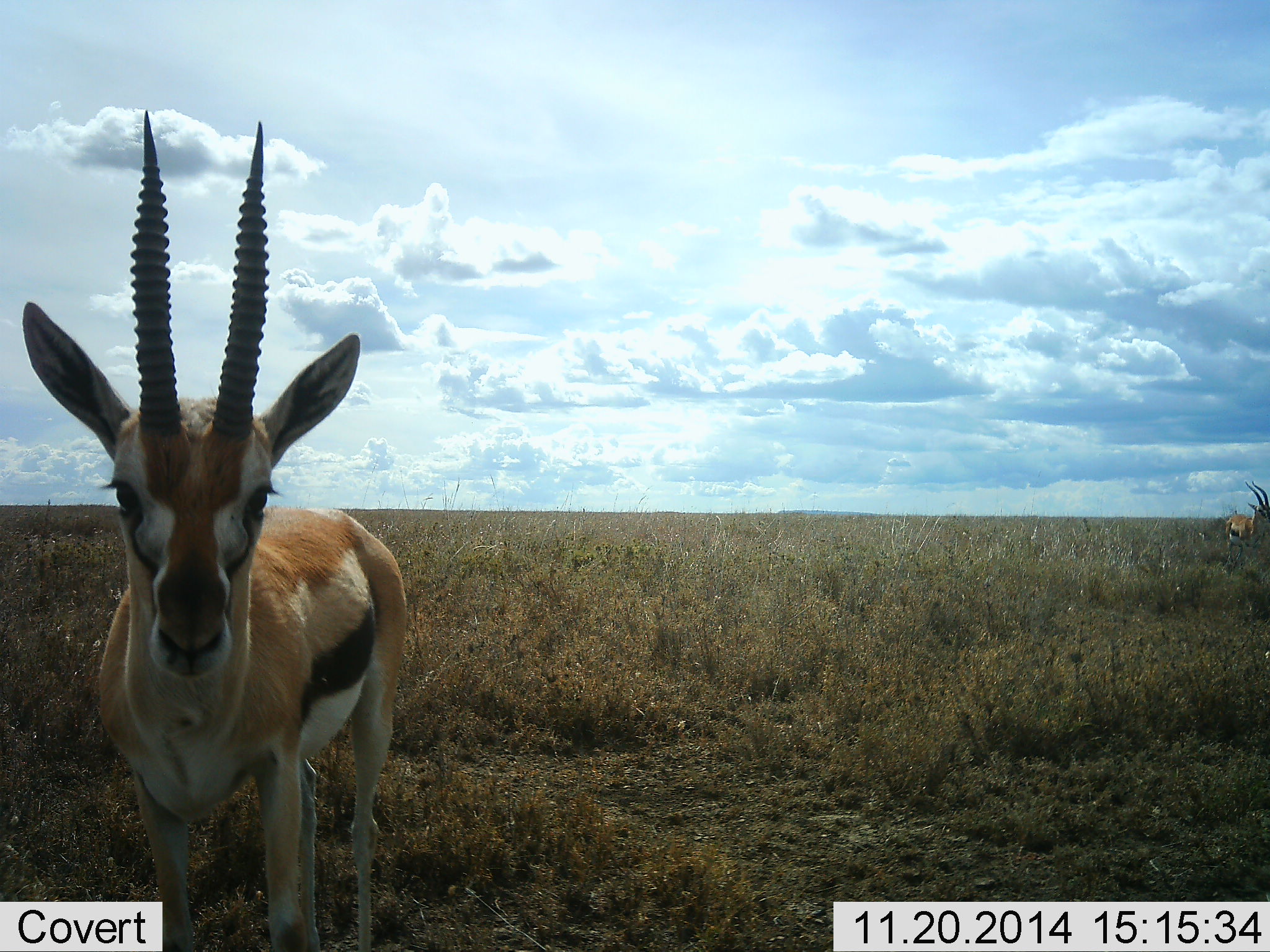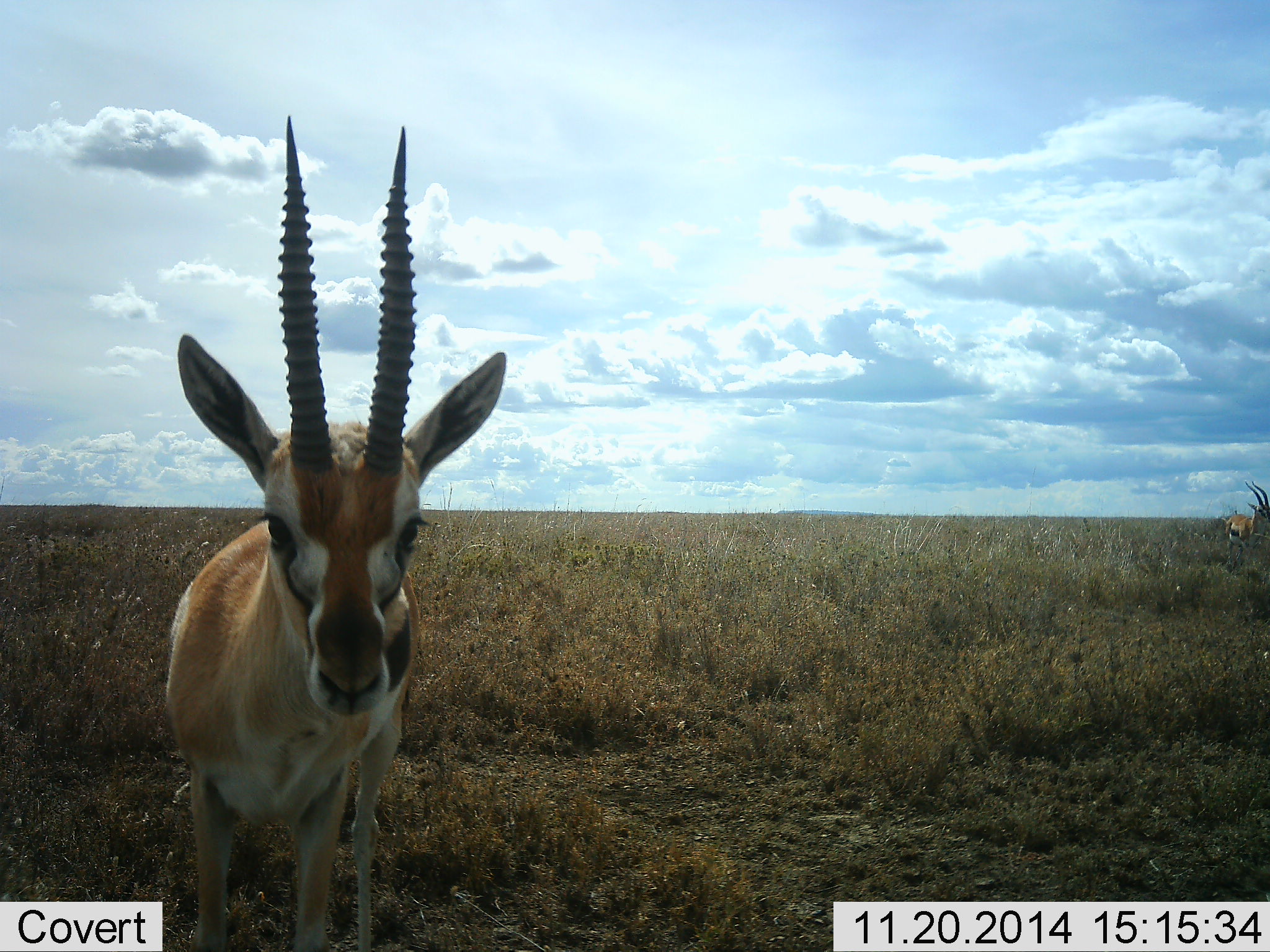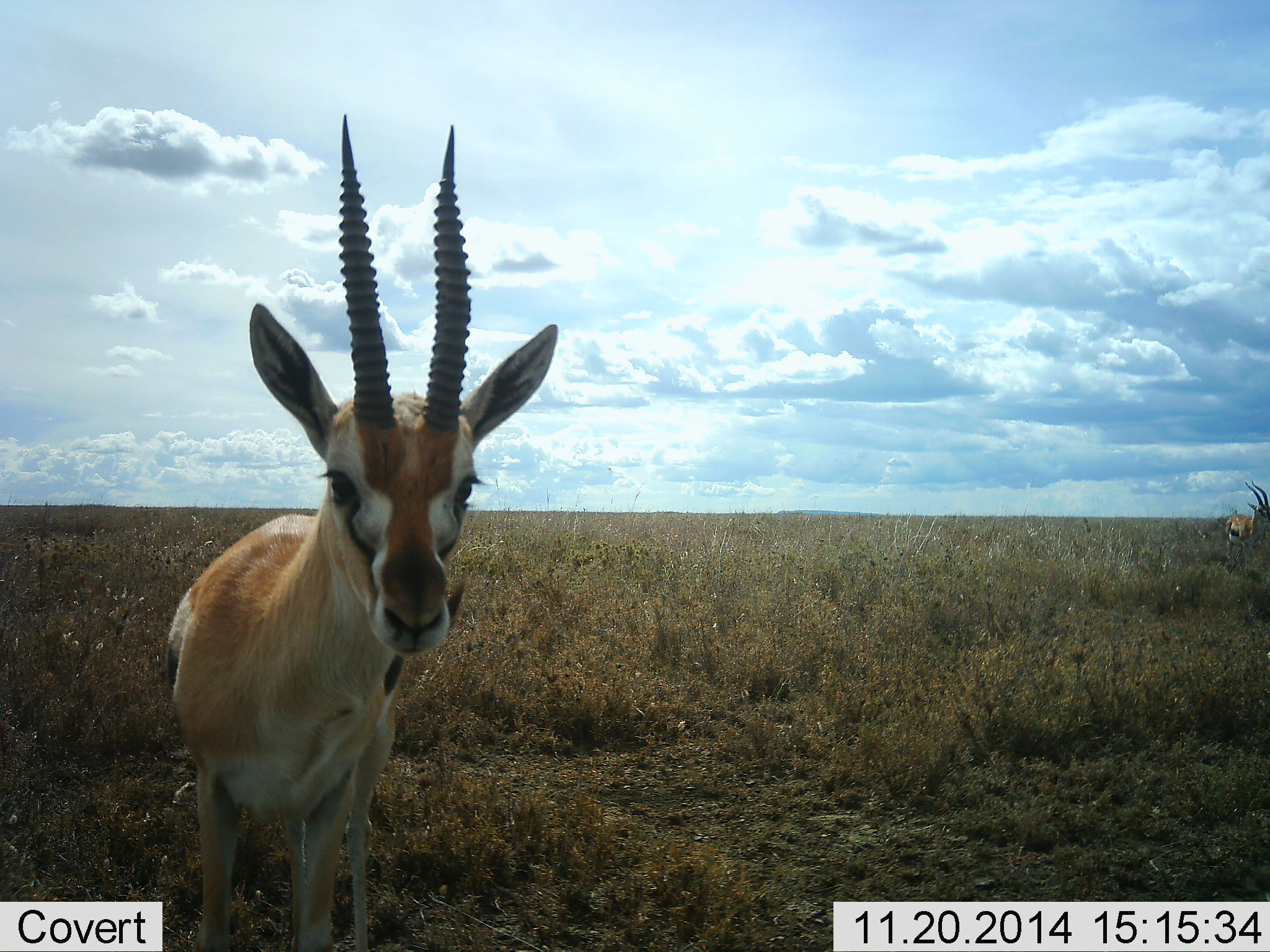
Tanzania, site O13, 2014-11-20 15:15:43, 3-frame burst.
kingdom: Animalia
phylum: Chordata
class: Mammalia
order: Artiodactyla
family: Bovidae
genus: Eudorcas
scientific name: Eudorcas thomsonii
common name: thomson's gazelle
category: gazellethomsons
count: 2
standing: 90%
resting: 0%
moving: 20%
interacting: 0%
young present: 0%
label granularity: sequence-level